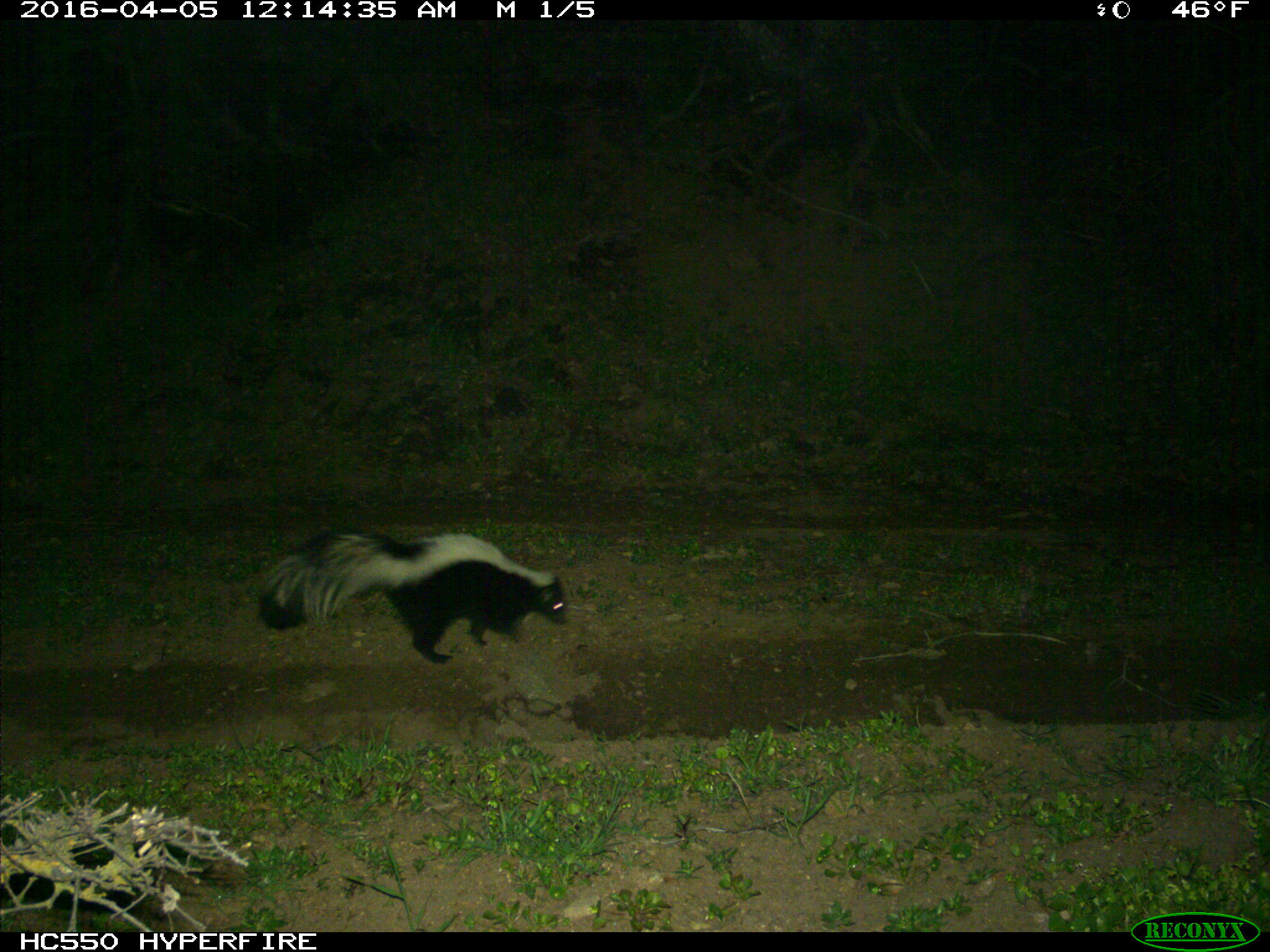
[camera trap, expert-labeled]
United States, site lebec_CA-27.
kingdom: Animalia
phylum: Chordata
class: Mammalia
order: Carnivora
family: Mephitidae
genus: Mephitis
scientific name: Mephitis mephitis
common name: striped skunk